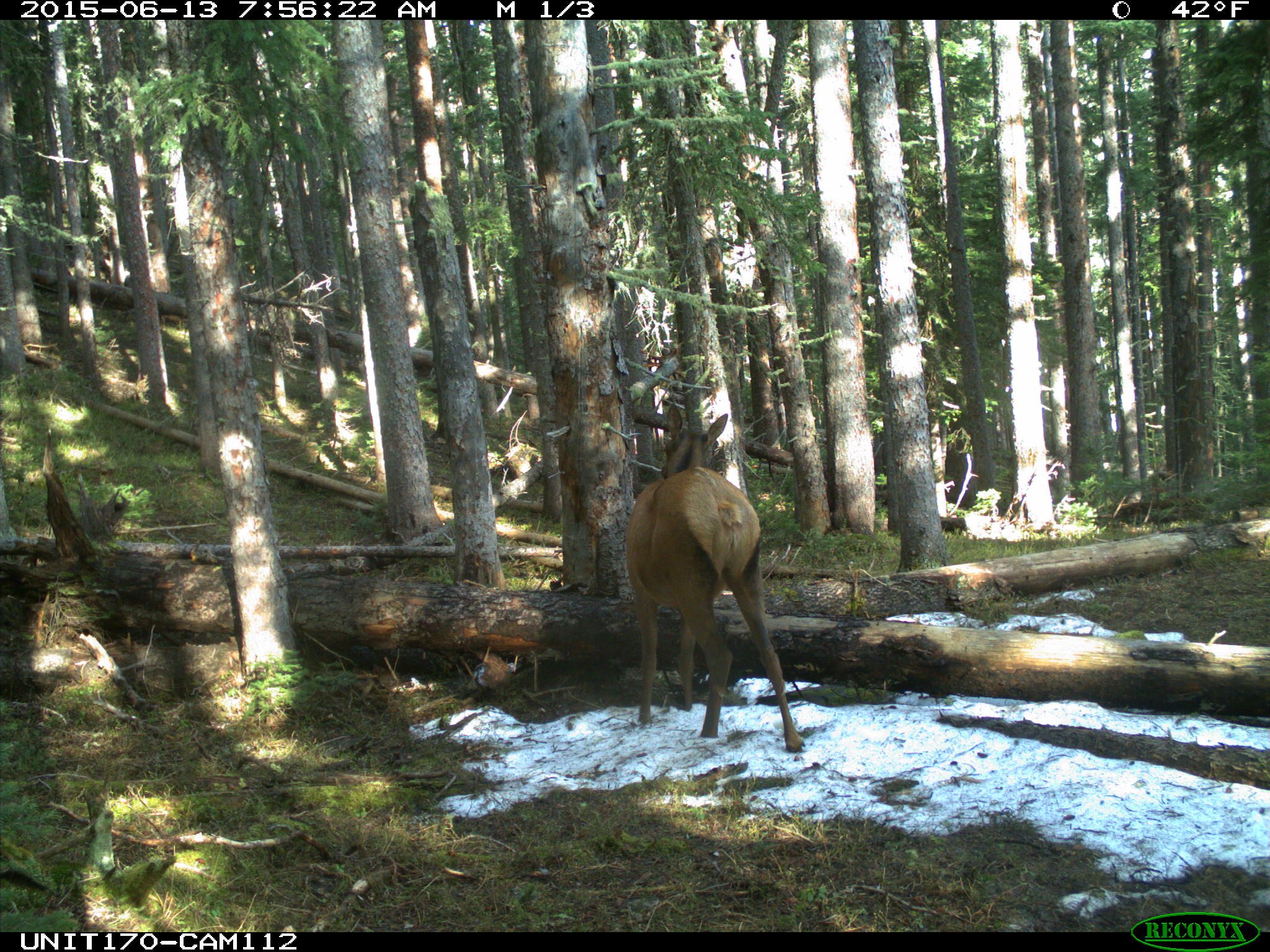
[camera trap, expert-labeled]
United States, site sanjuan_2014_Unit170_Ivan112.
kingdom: Animalia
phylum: Chordata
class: Mammalia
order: Artiodactyla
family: Cervidae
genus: Cervus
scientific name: Cervus elaphus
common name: red deer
Cervus elaphus (red deer).